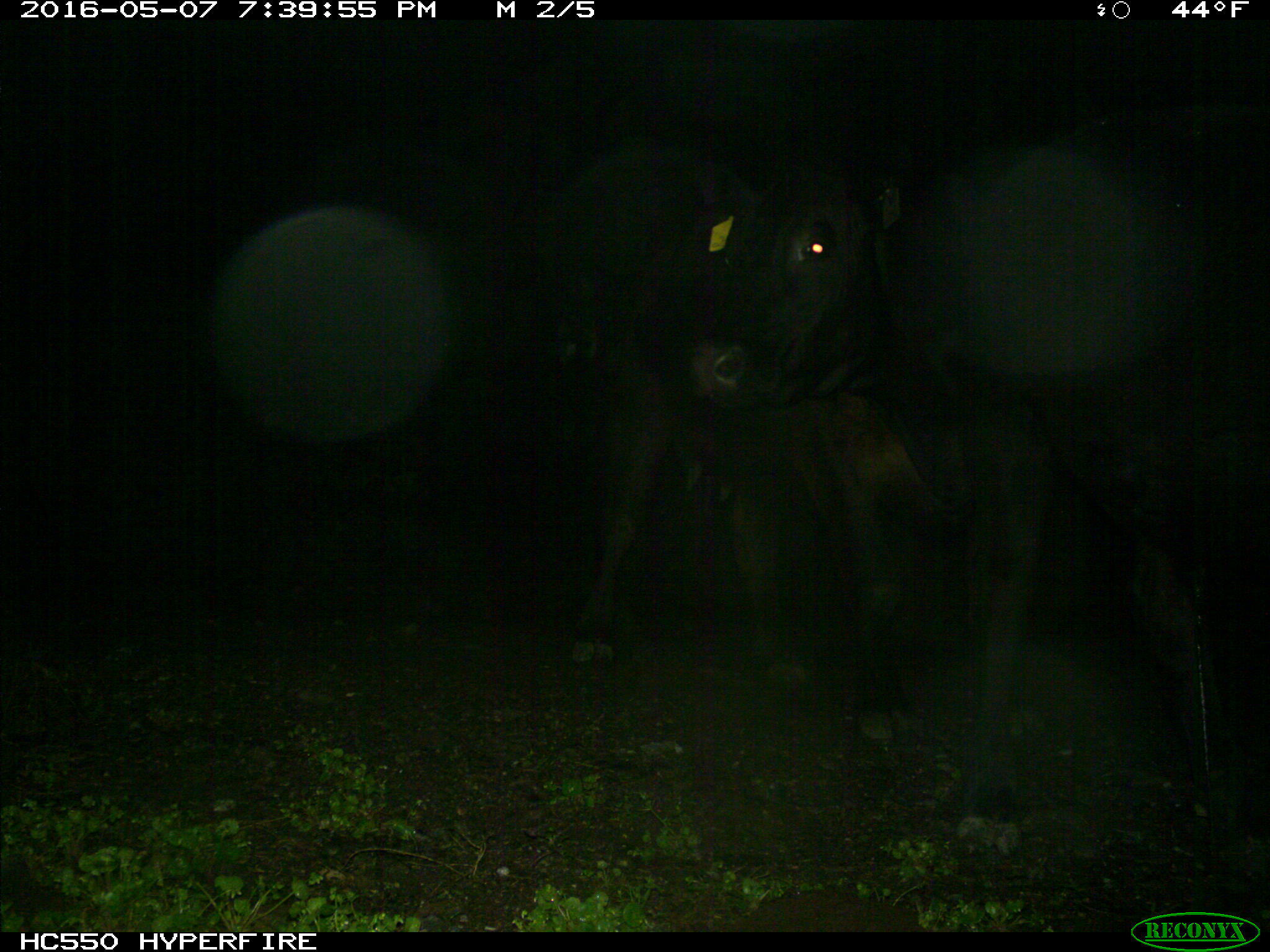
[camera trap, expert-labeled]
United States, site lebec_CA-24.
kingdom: Animalia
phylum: Chordata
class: Mammalia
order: Artiodactyla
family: Bovidae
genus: Bos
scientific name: Bos taurus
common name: domestic cow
Bos taurus (domestic cow).